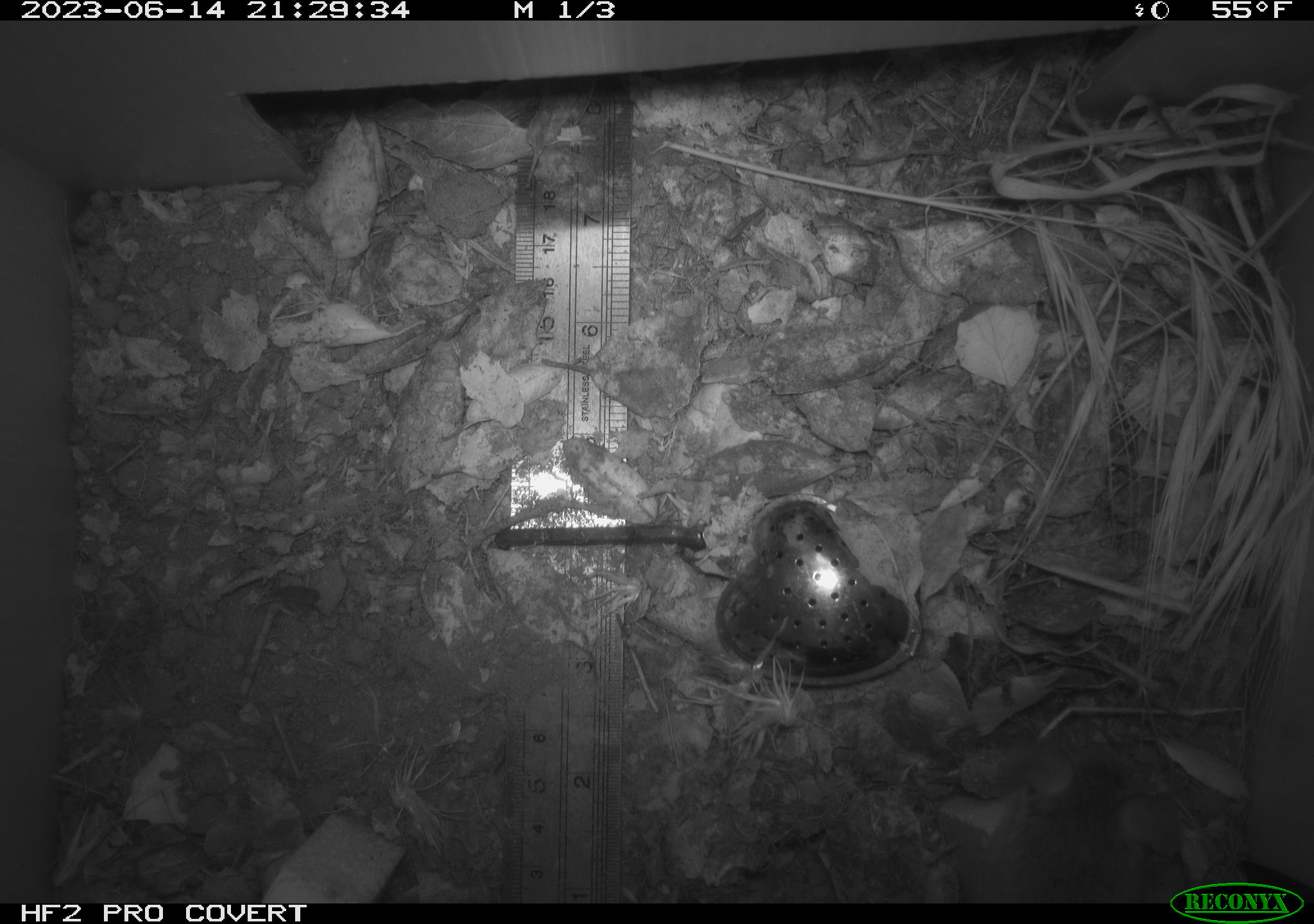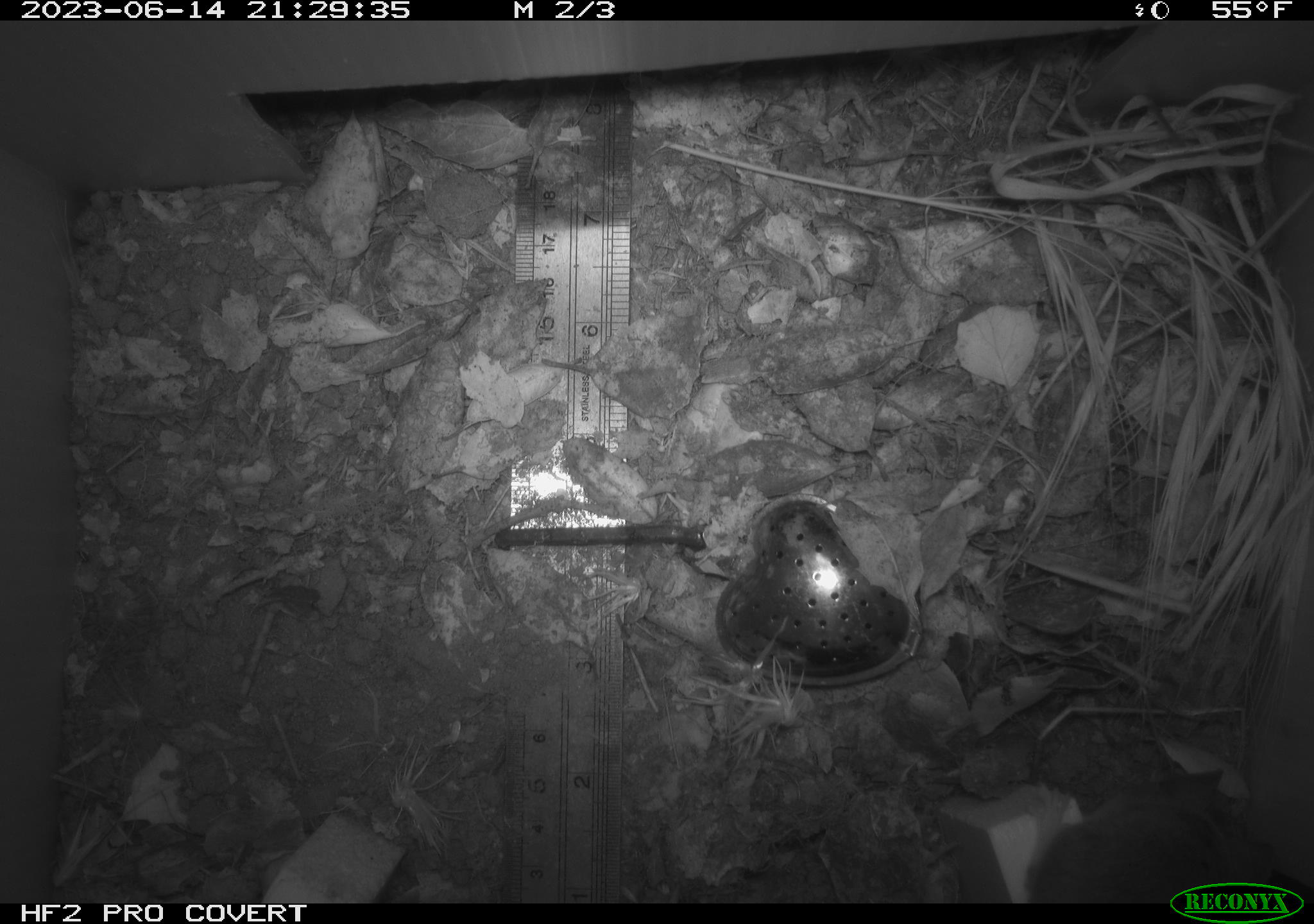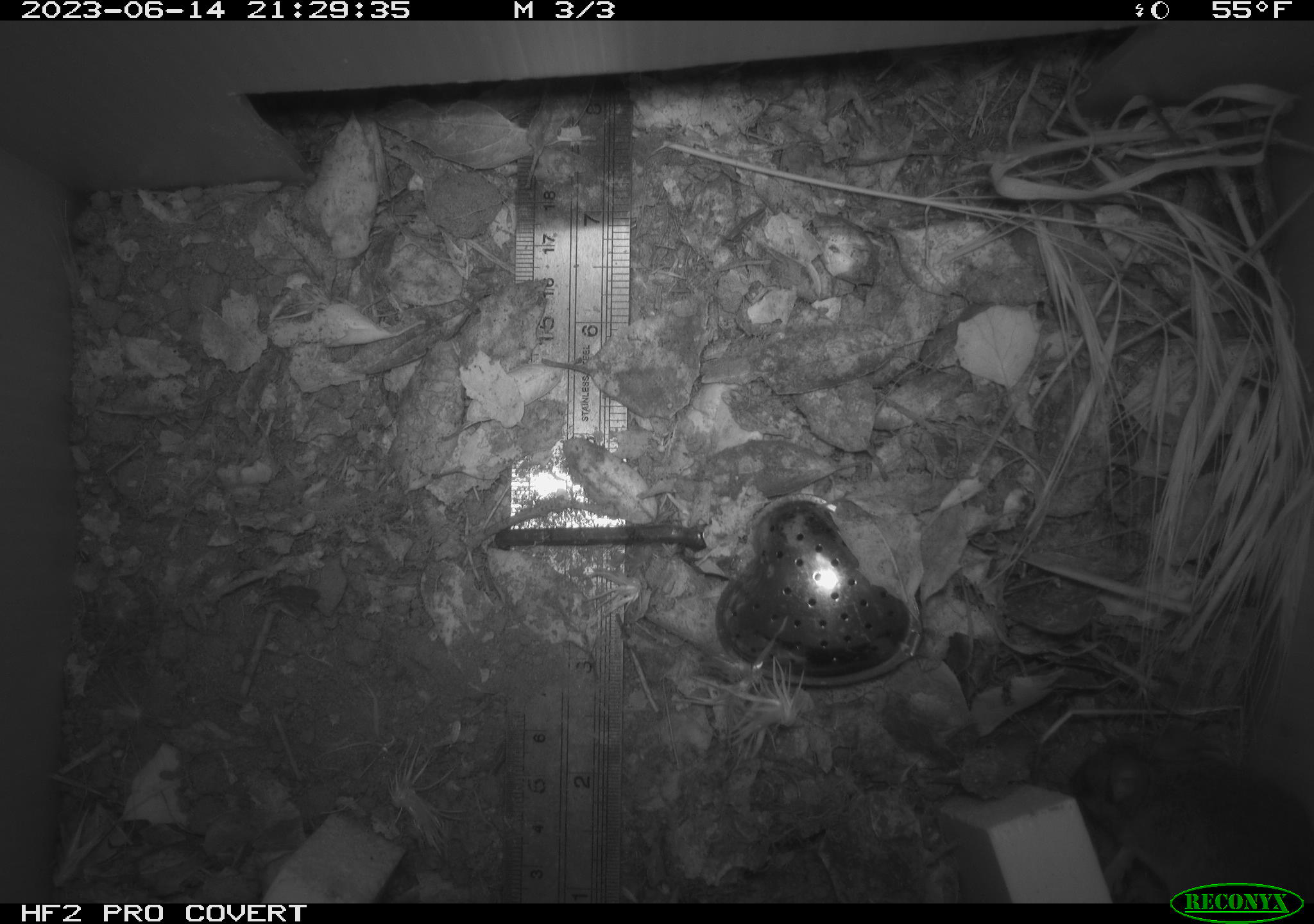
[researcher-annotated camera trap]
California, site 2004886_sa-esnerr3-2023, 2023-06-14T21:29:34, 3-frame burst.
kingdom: Animalia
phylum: Chordata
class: Mammalia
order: Rodentia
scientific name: Rodentia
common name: mouse species